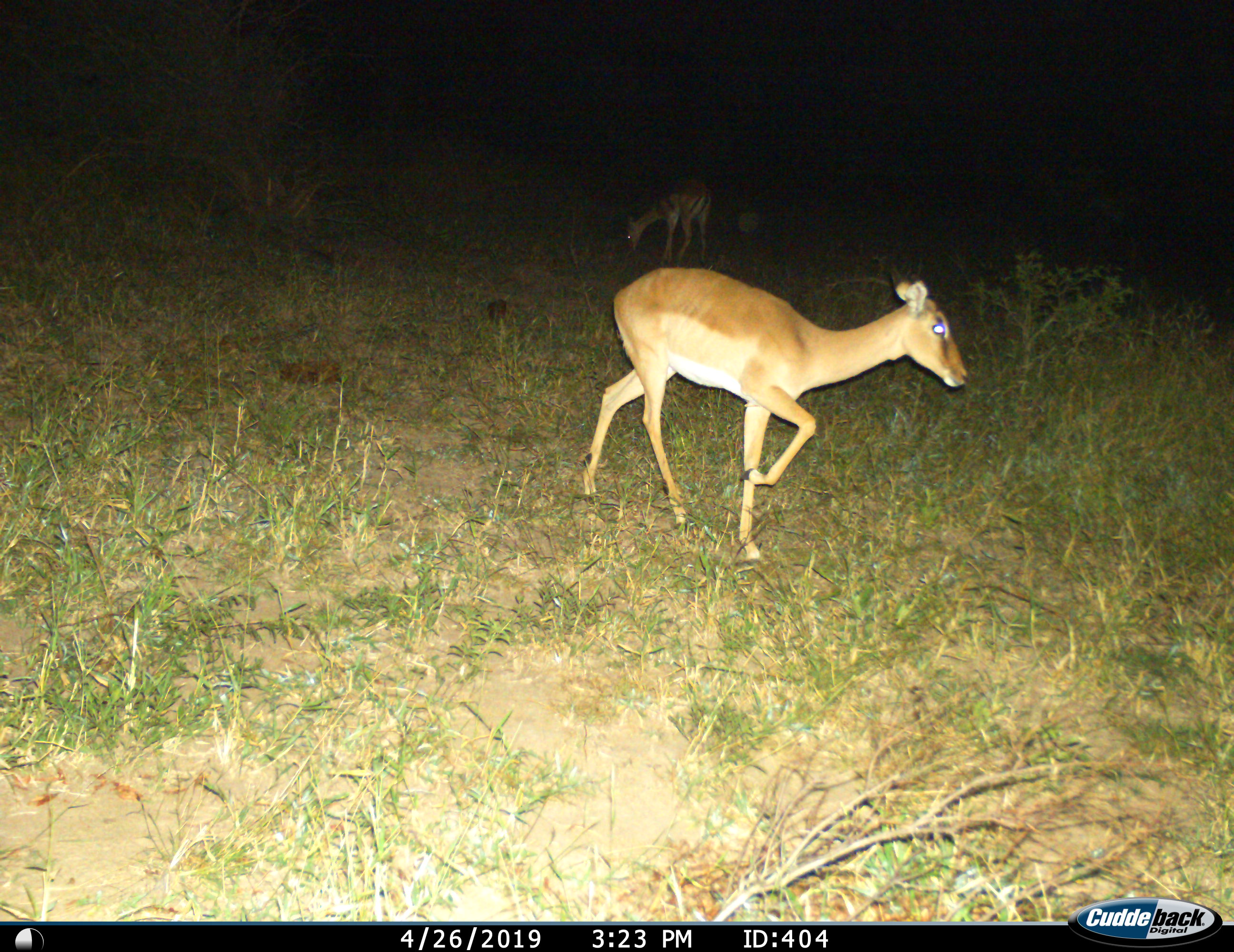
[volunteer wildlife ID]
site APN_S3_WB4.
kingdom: Animalia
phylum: Chordata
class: Mammalia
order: Artiodactyla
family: Bovidae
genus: Aepyceros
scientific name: Aepyceros melampus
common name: impala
Impala (Aepyceros melampus), count 2. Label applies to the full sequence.